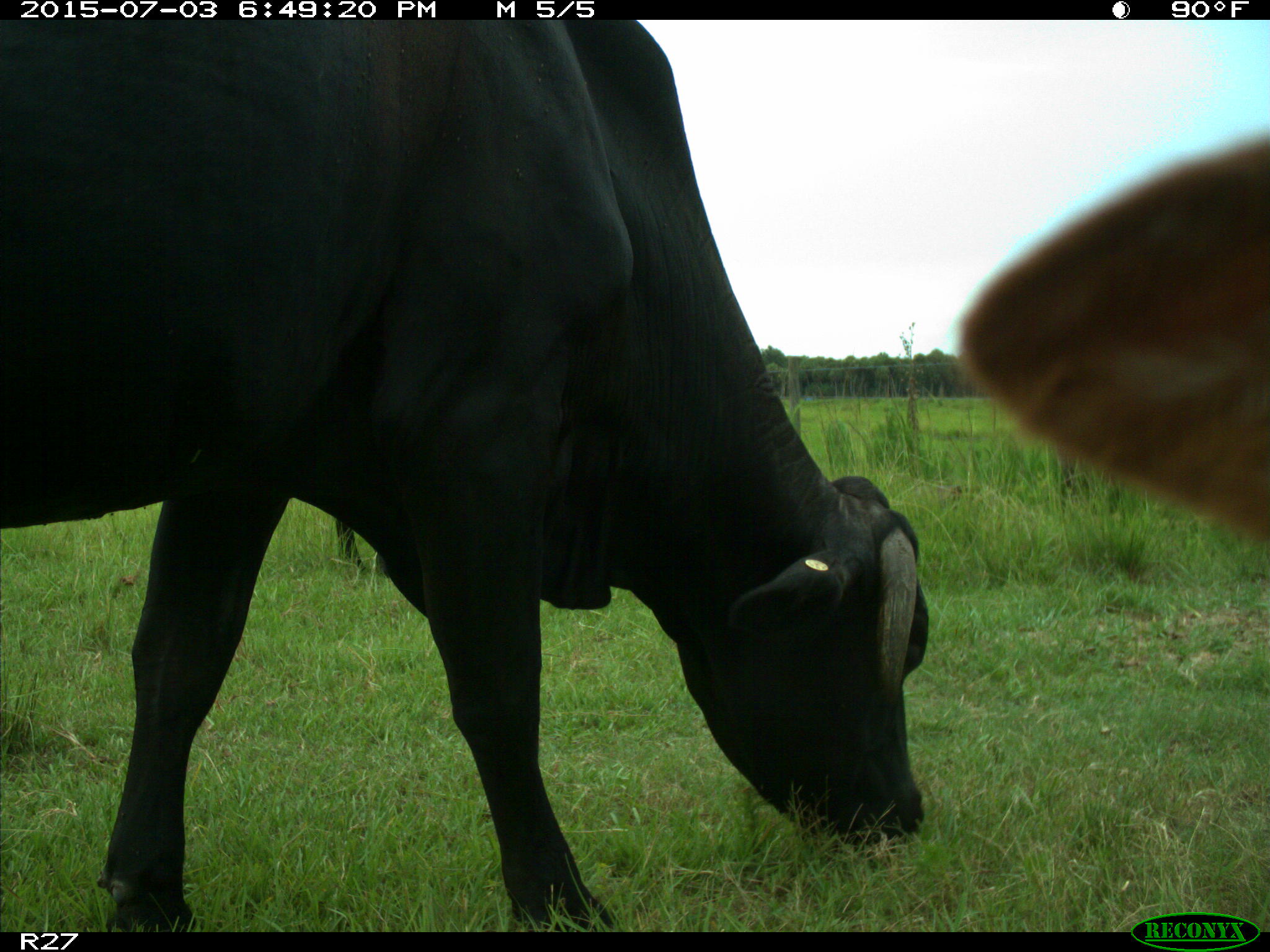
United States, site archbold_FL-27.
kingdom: Animalia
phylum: Chordata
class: Mammalia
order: Artiodactyla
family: Bovidae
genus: Bos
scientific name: Bos taurus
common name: domestic cow